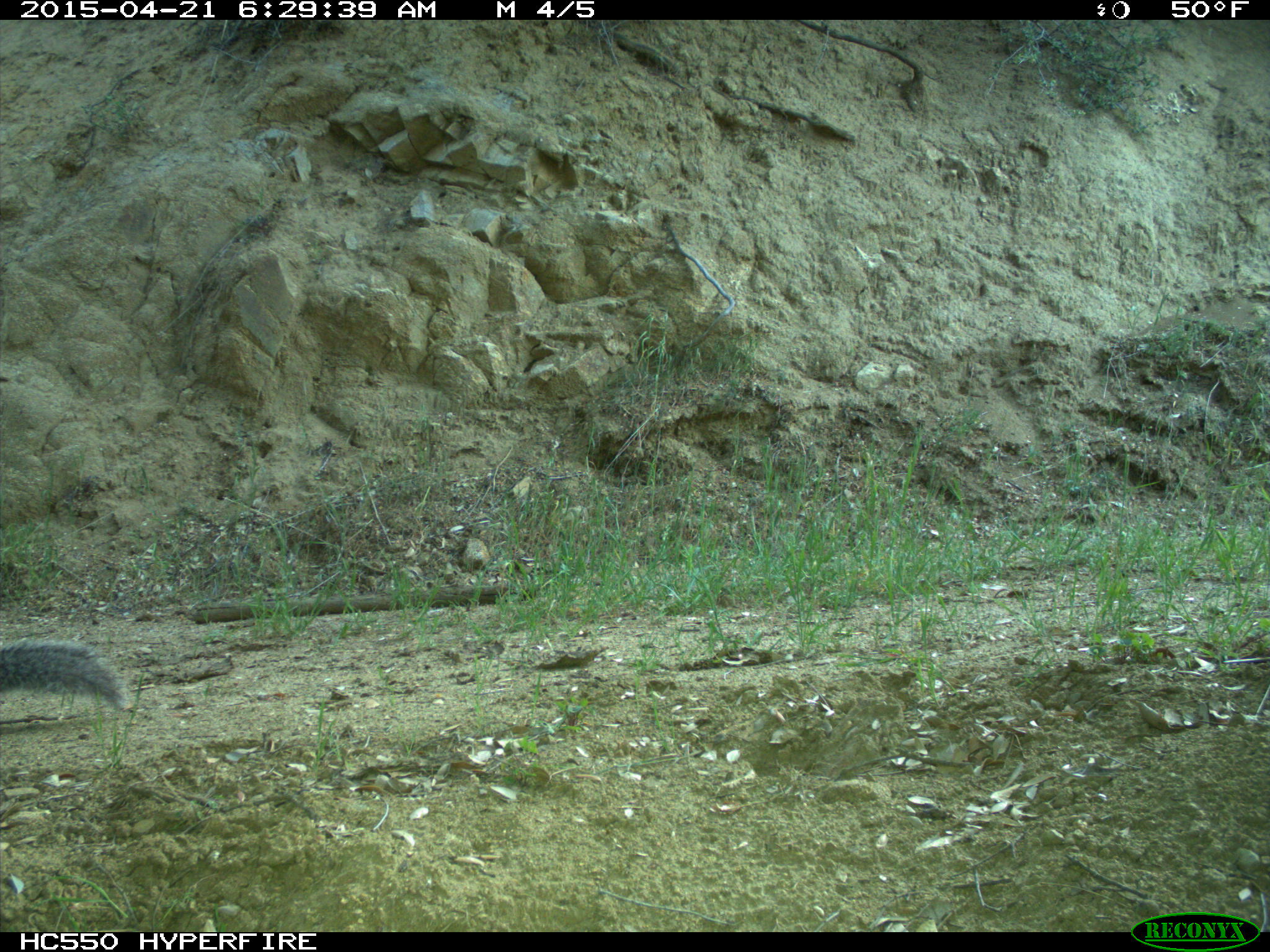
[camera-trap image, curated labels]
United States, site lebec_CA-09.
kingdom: Animalia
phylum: Chordata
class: Mammalia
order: Rodentia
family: Sciuridae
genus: Sciurus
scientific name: Sciurus carolinensis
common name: eastern gray squirrel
Sciurus carolinensis (eastern gray squirrel).